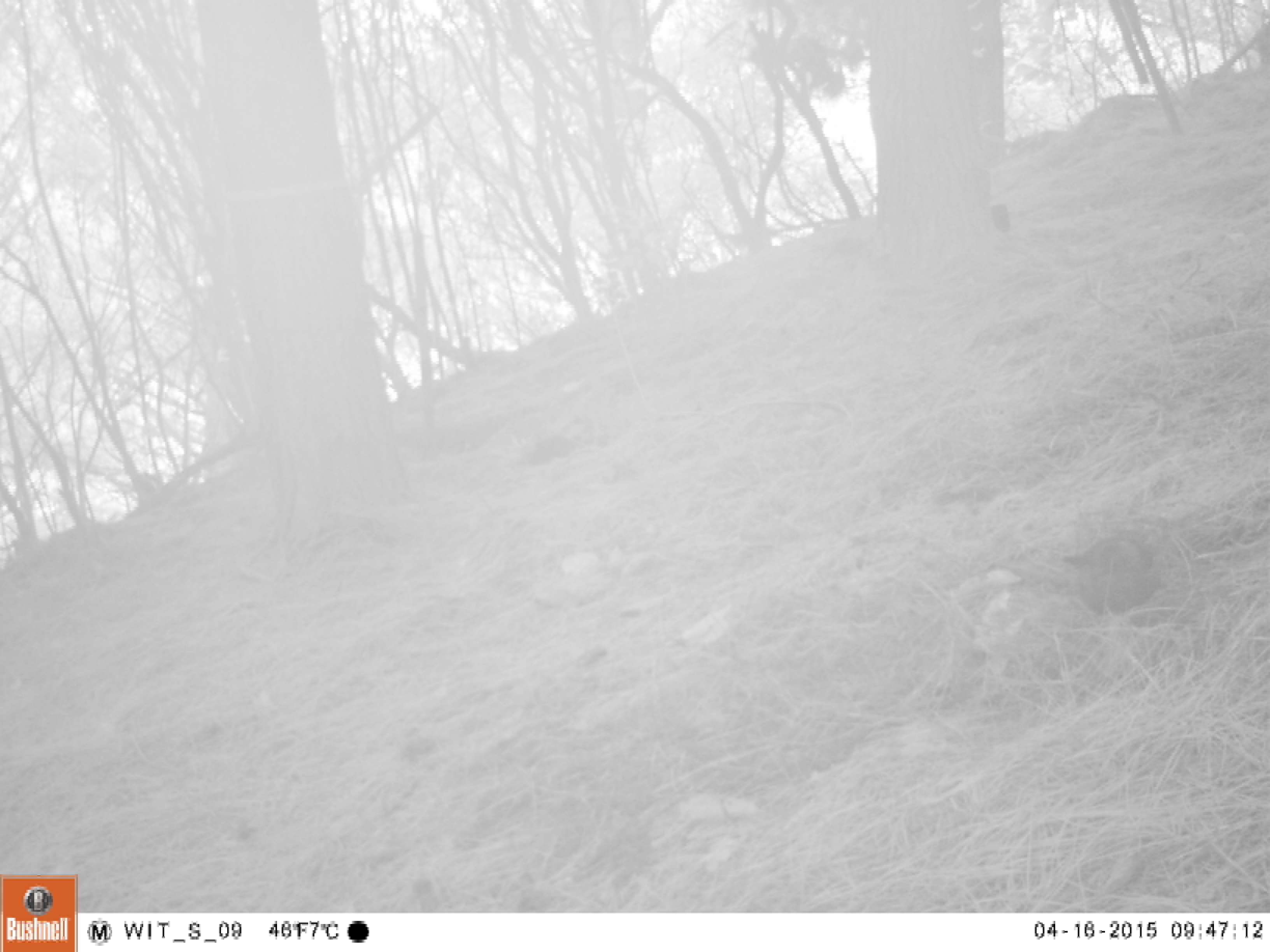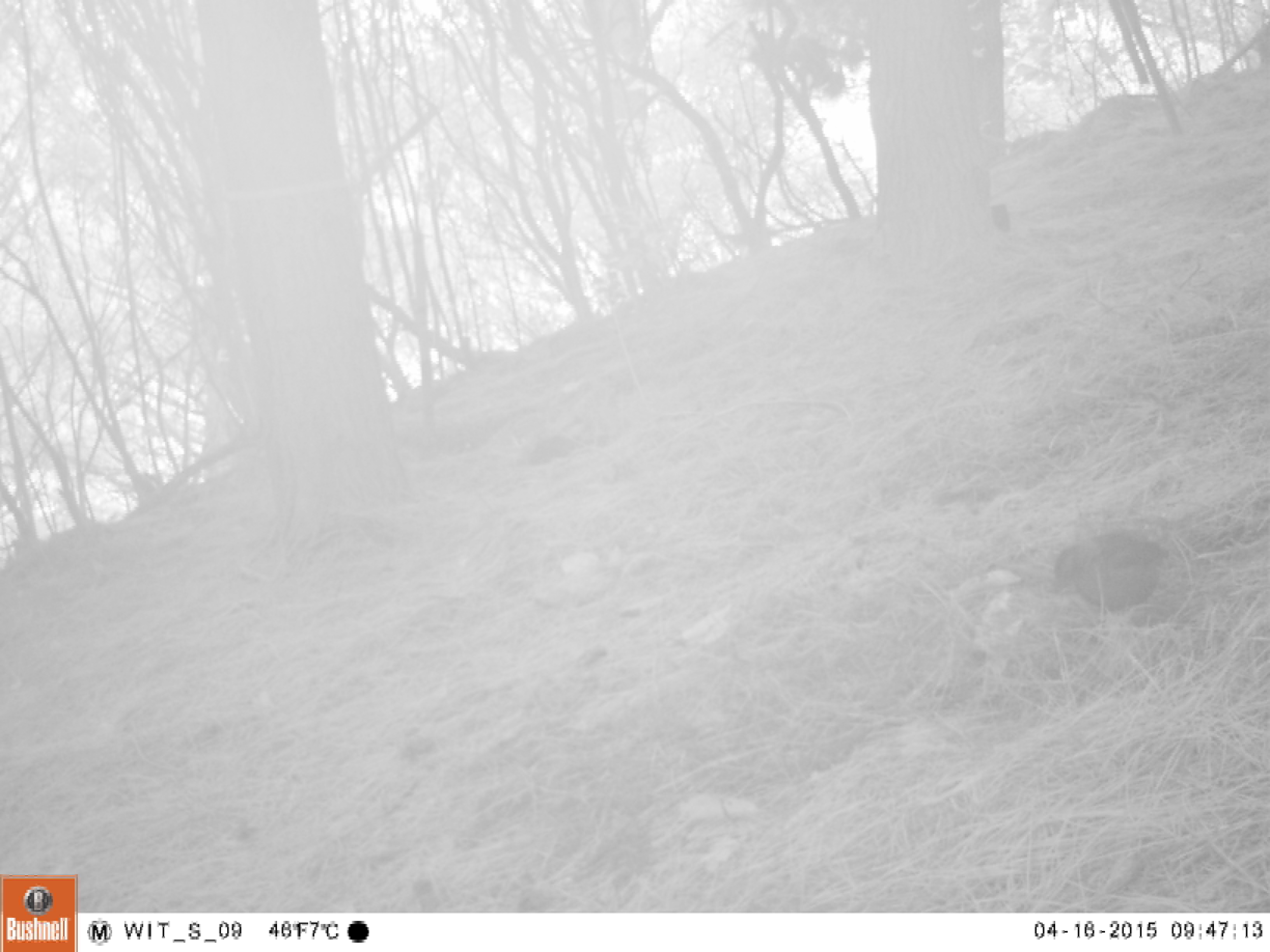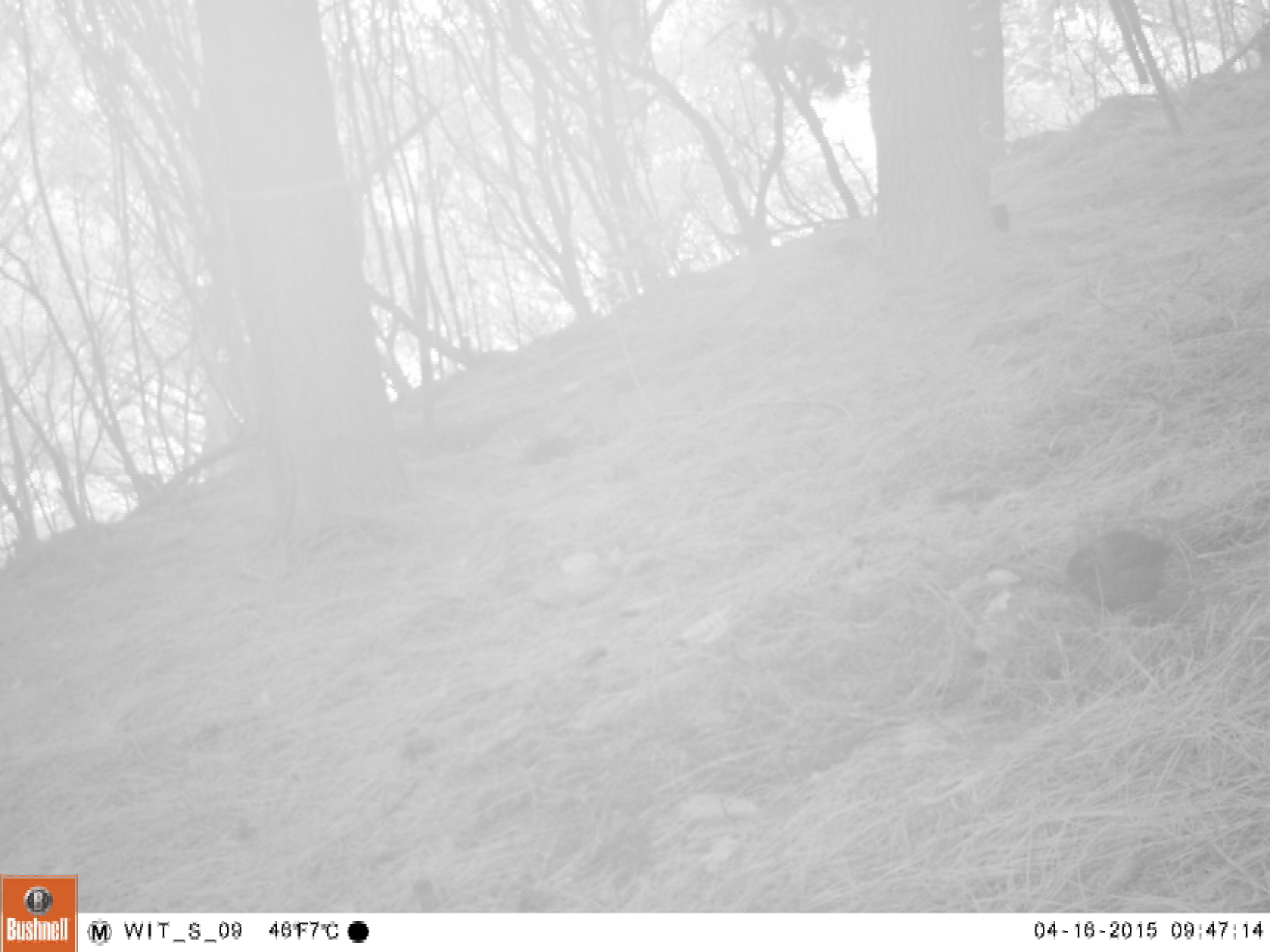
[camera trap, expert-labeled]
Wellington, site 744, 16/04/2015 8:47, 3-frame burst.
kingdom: Animalia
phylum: Chordata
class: Aves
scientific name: Aves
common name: bird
Bird (Aves).